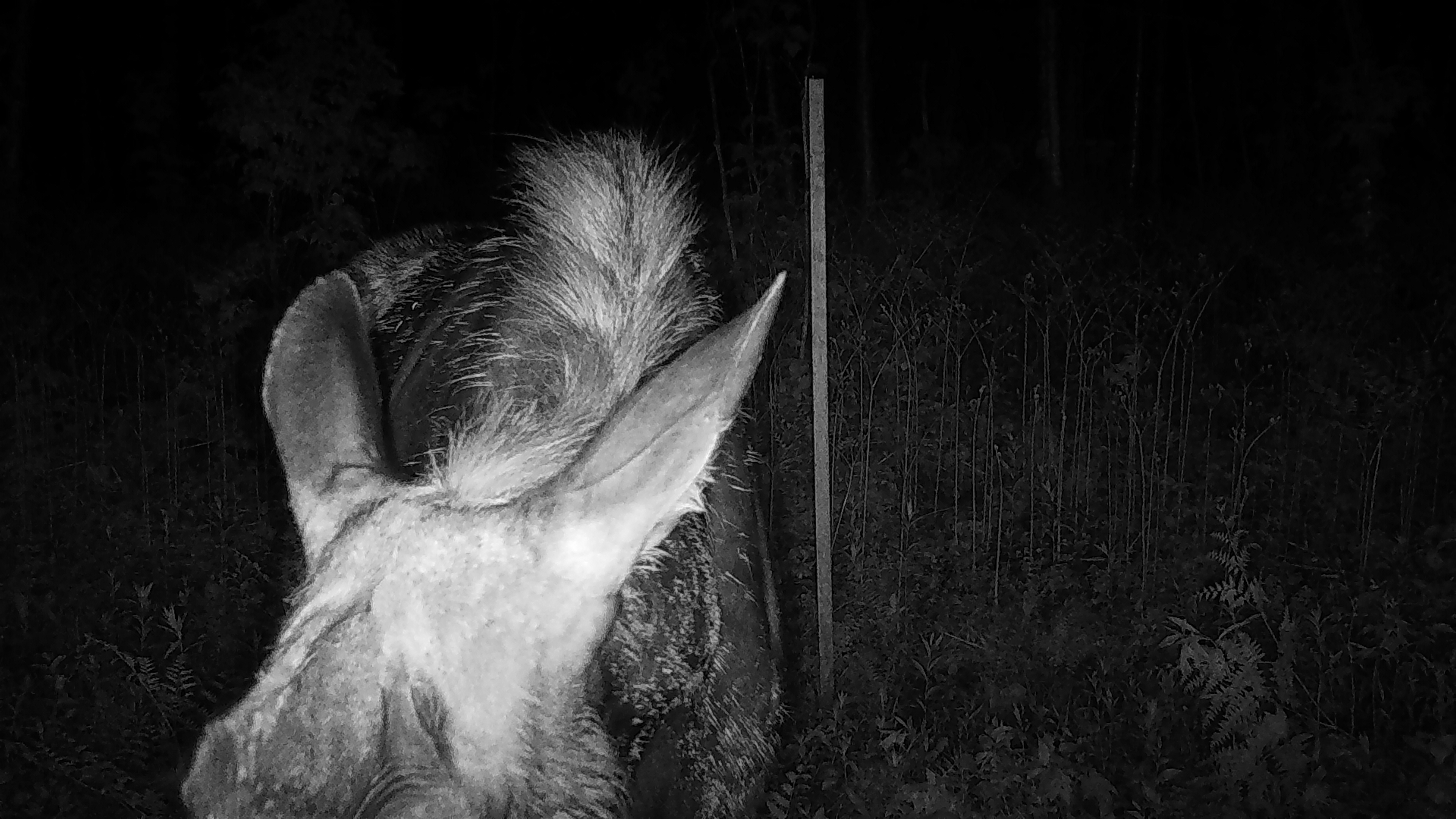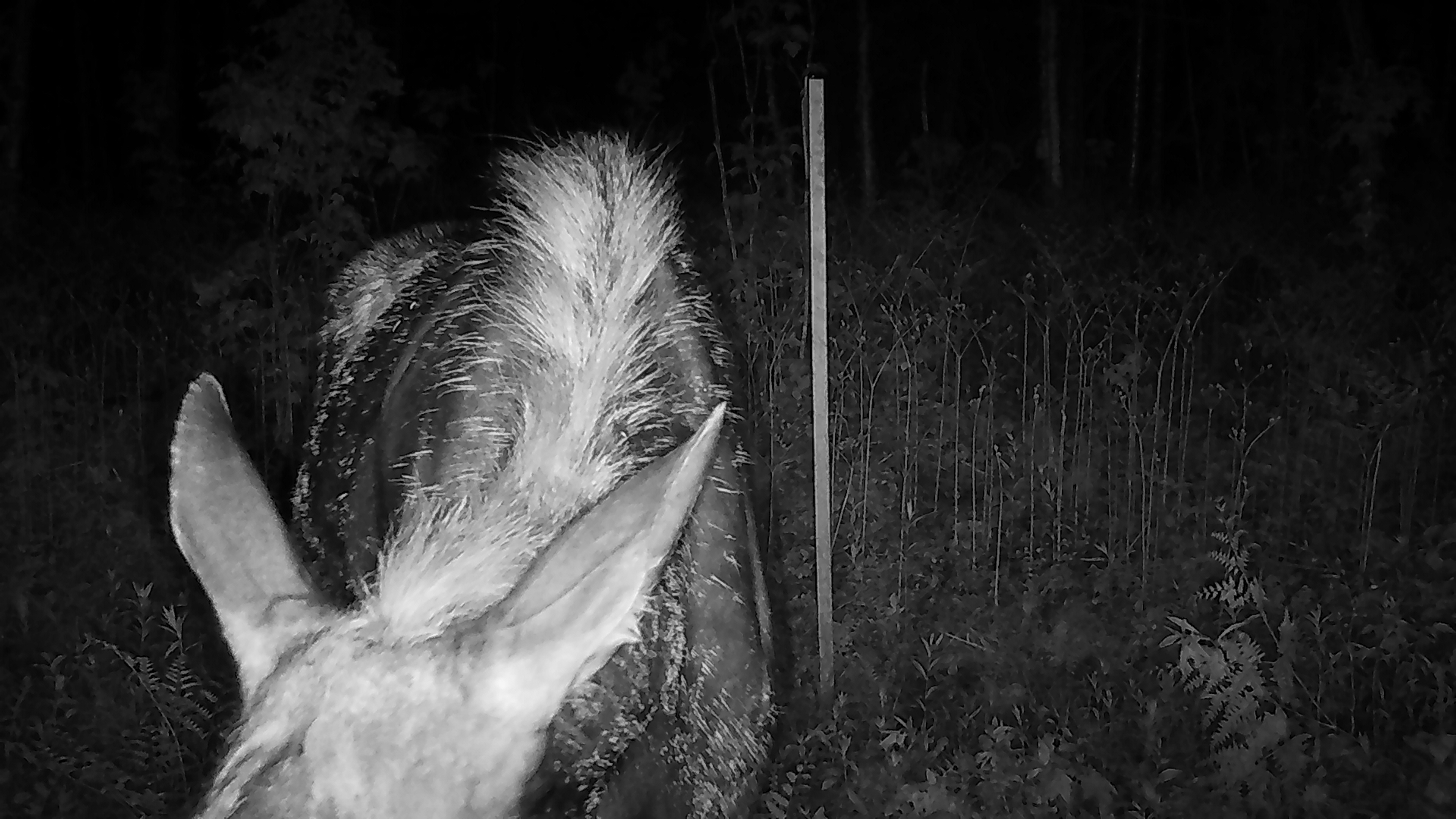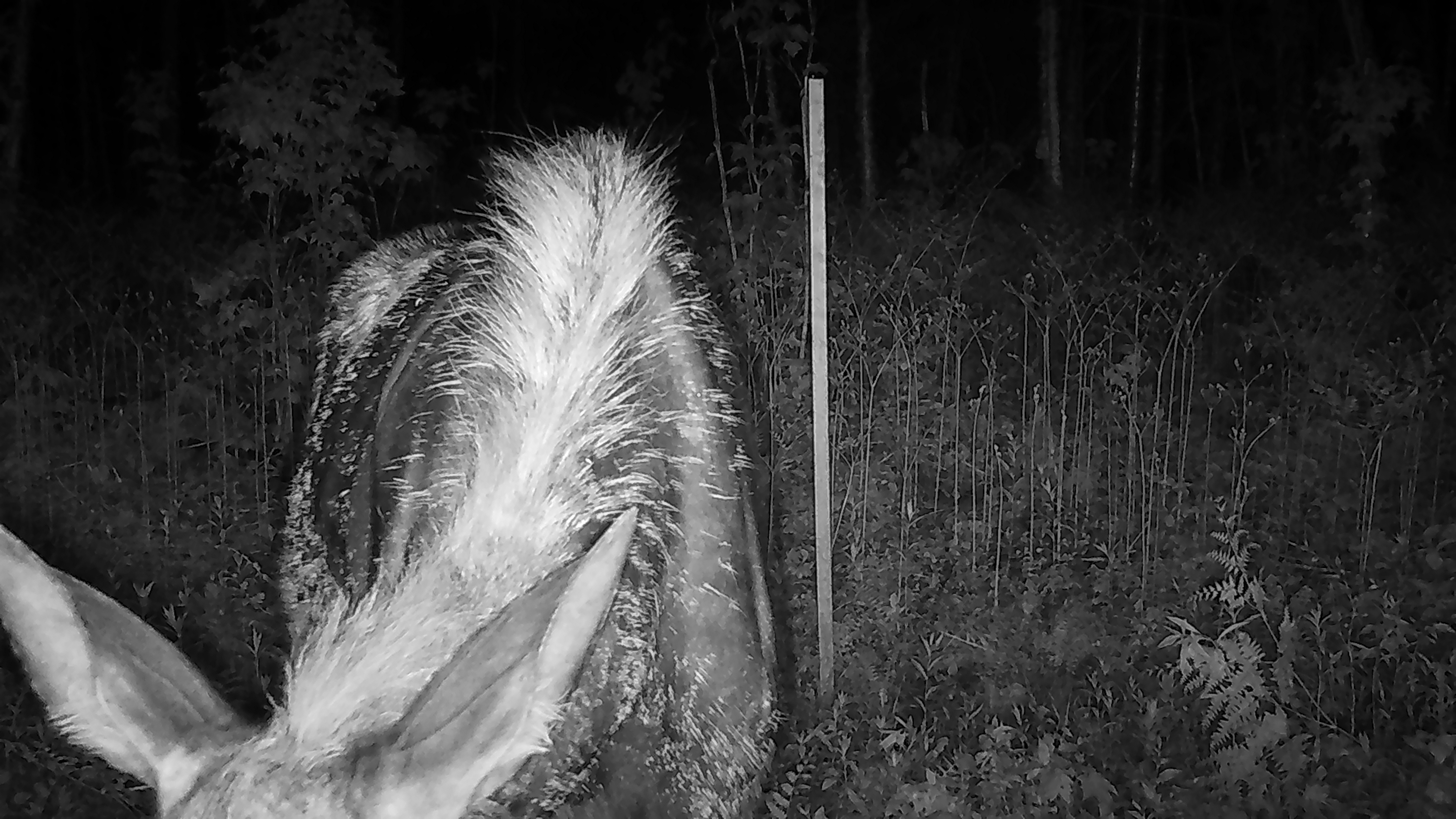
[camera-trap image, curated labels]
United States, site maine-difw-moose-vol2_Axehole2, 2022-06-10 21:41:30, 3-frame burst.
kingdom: Animalia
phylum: Chordata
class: Mammalia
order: Artiodactyla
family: Cervidae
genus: Alces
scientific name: Alces alces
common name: moose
Moose (Alces alces).